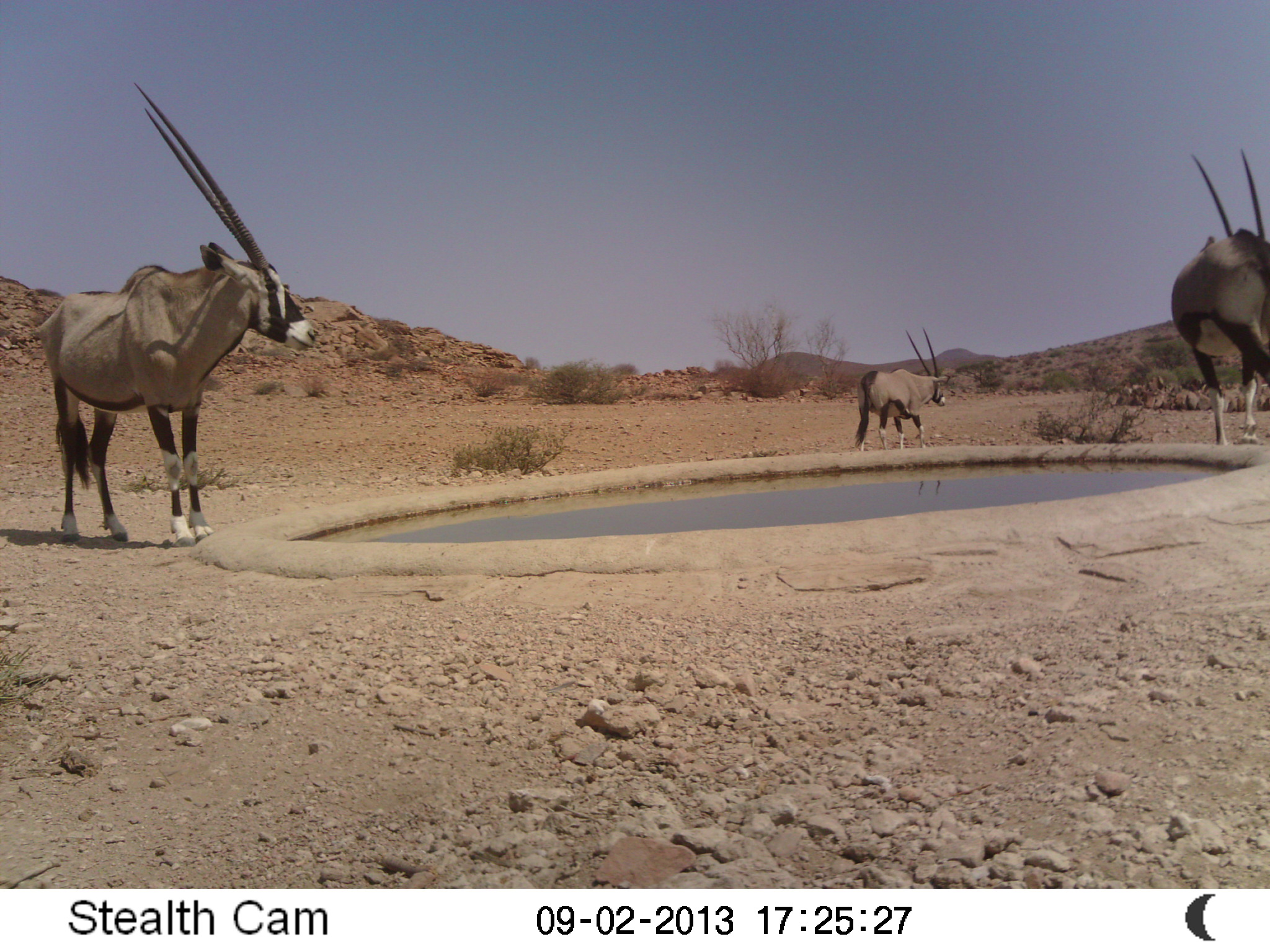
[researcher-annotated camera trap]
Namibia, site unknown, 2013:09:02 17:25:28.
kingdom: Animalia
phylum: Chordata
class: Mammalia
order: Artiodactyla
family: Bovidae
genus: Oryx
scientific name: Oryx gazella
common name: gemsbok